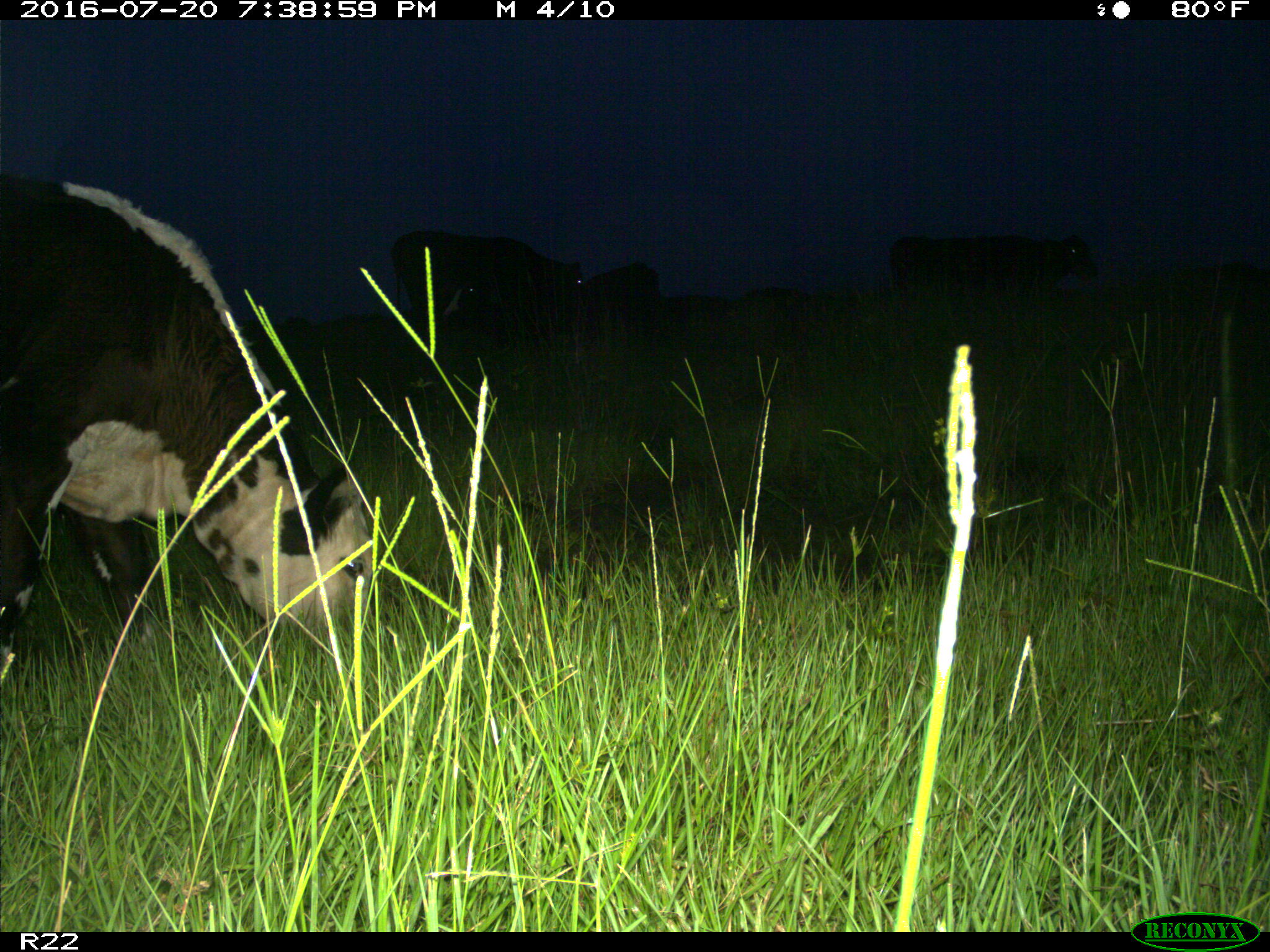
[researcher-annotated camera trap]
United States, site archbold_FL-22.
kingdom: Animalia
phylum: Chordata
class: Mammalia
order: Artiodactyla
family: Bovidae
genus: Bos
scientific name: Bos taurus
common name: domestic cow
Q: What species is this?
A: Bos taurus (domestic cow).